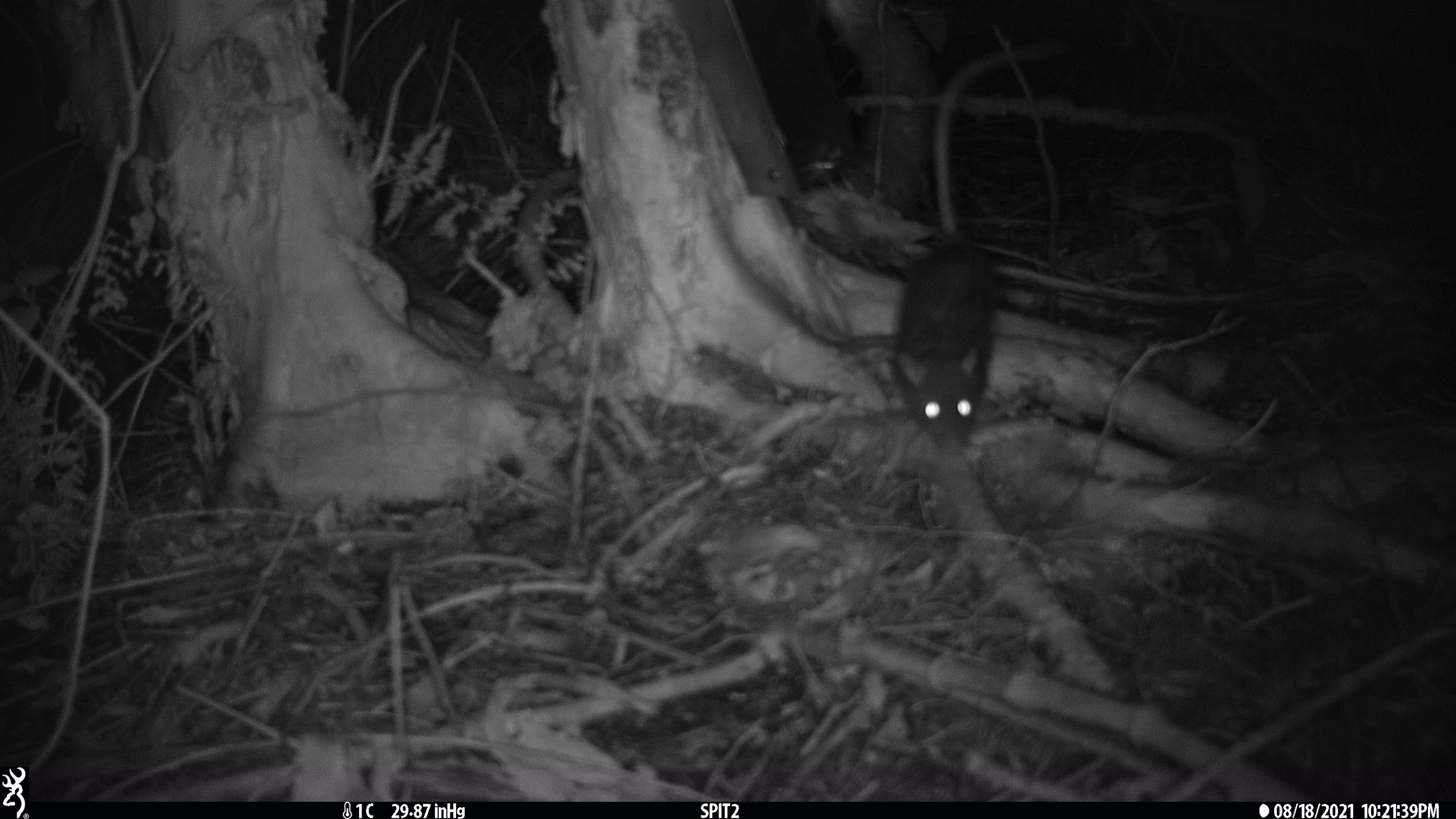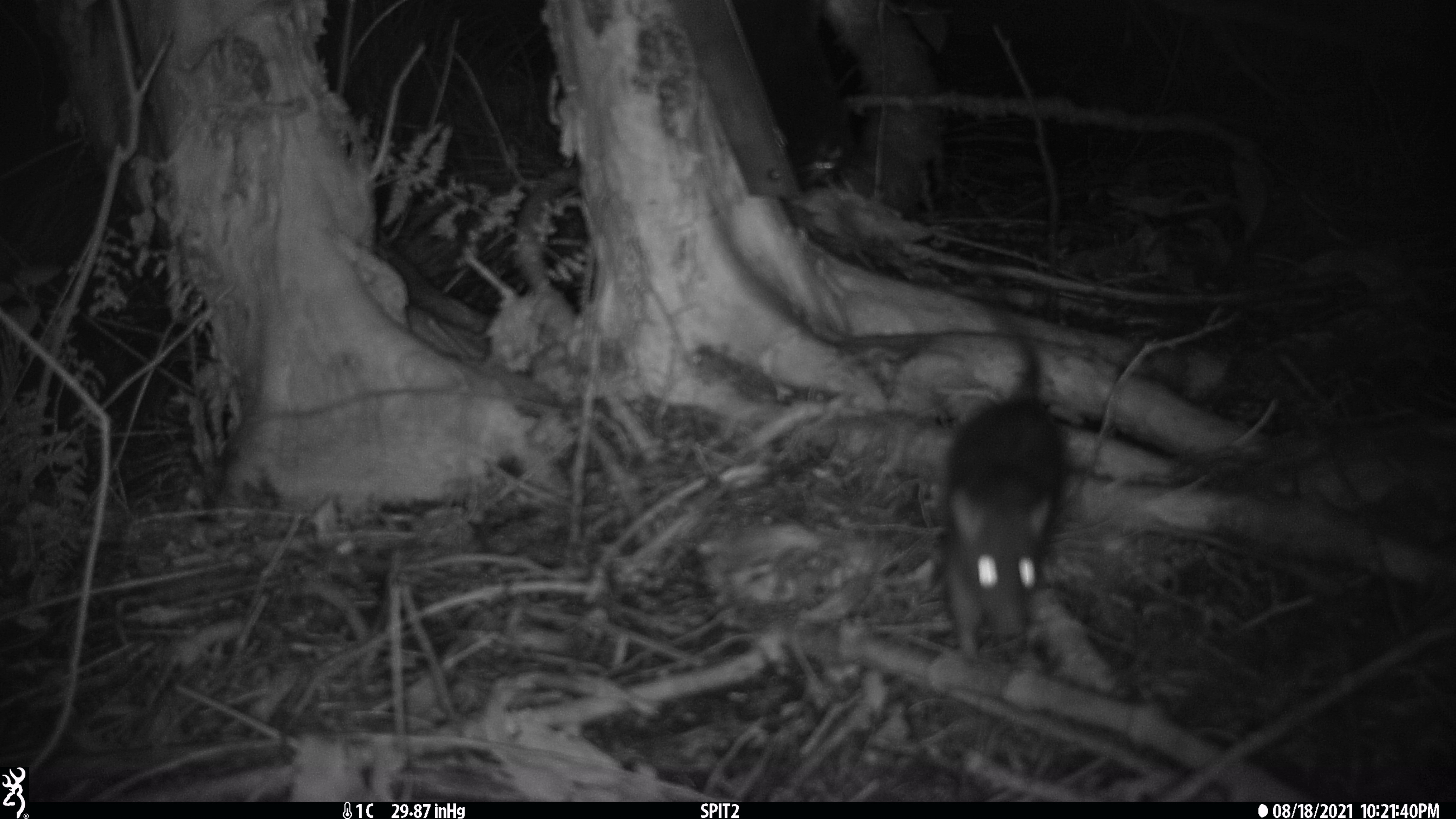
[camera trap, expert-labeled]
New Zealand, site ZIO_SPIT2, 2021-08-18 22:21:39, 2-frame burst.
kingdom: Animalia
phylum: Chordata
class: Mammalia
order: Rodentia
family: Muridae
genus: Rattus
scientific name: Rattus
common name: rat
Rat (Rattus).